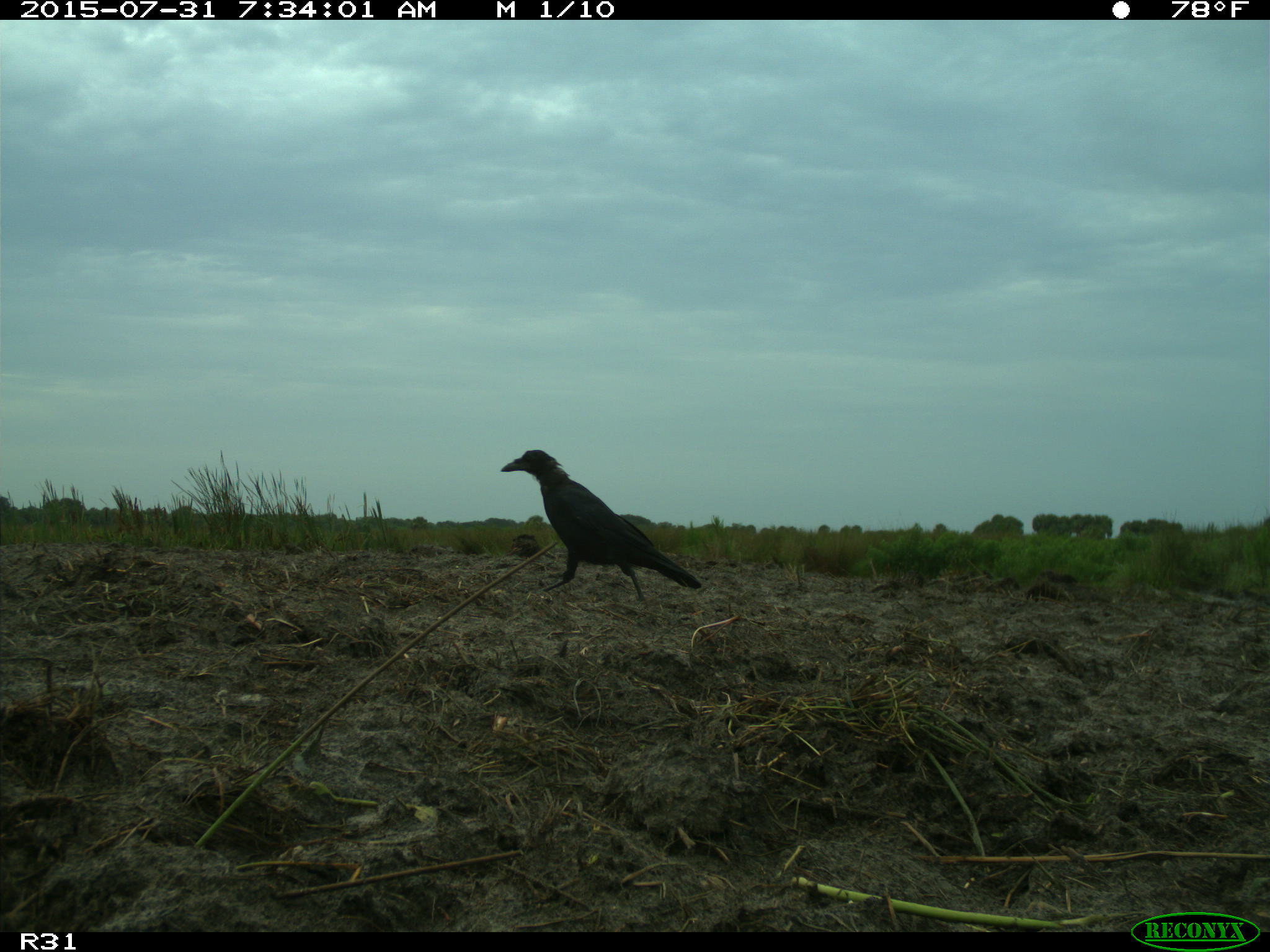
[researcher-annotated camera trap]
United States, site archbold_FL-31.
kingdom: Animalia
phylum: Chordata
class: Aves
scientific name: Aves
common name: birds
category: unidentified bird